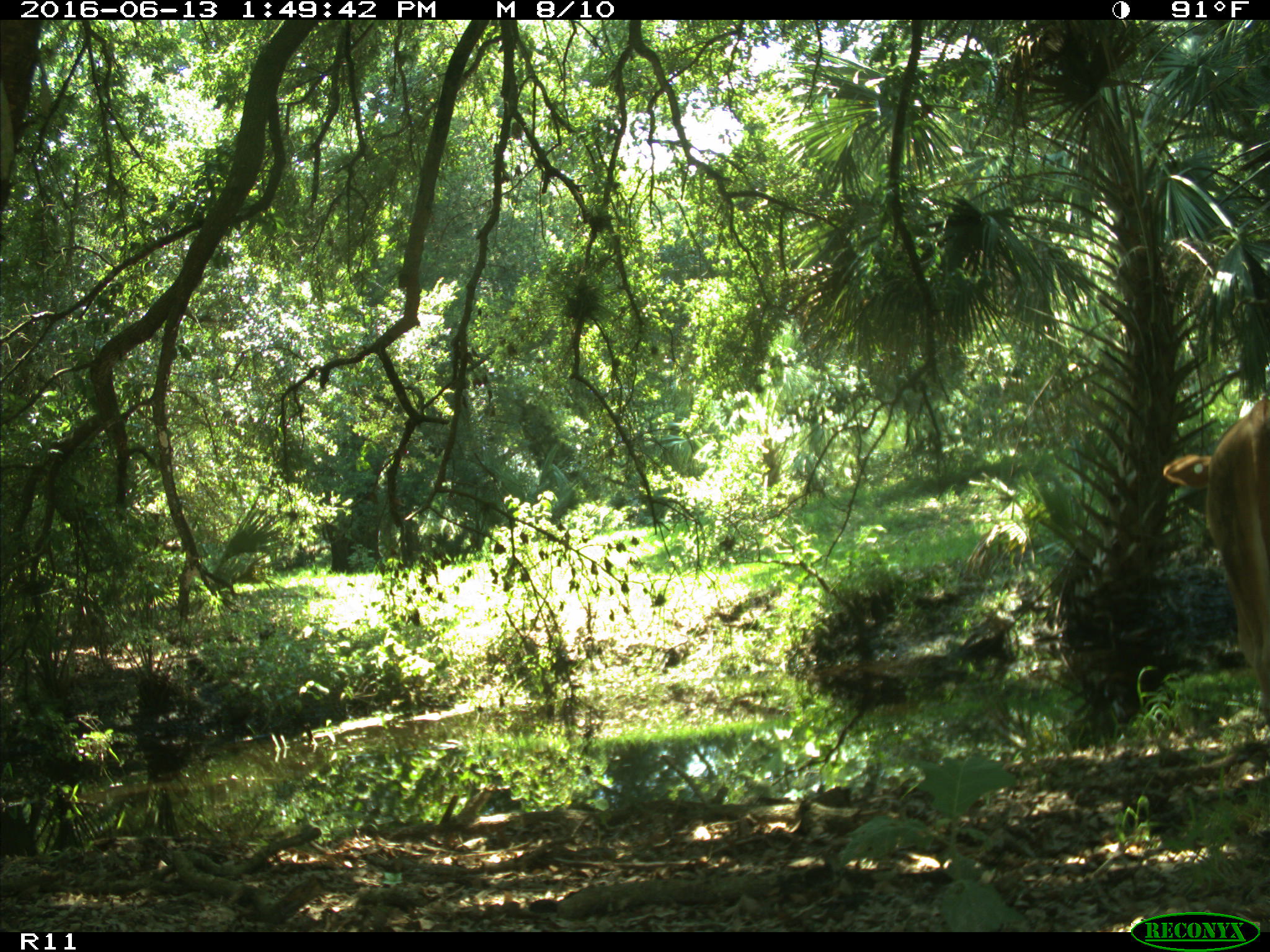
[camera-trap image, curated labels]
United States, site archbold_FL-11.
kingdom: Animalia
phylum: Chordata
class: Mammalia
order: Artiodactyla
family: Bovidae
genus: Bos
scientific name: Bos taurus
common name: domestic cow